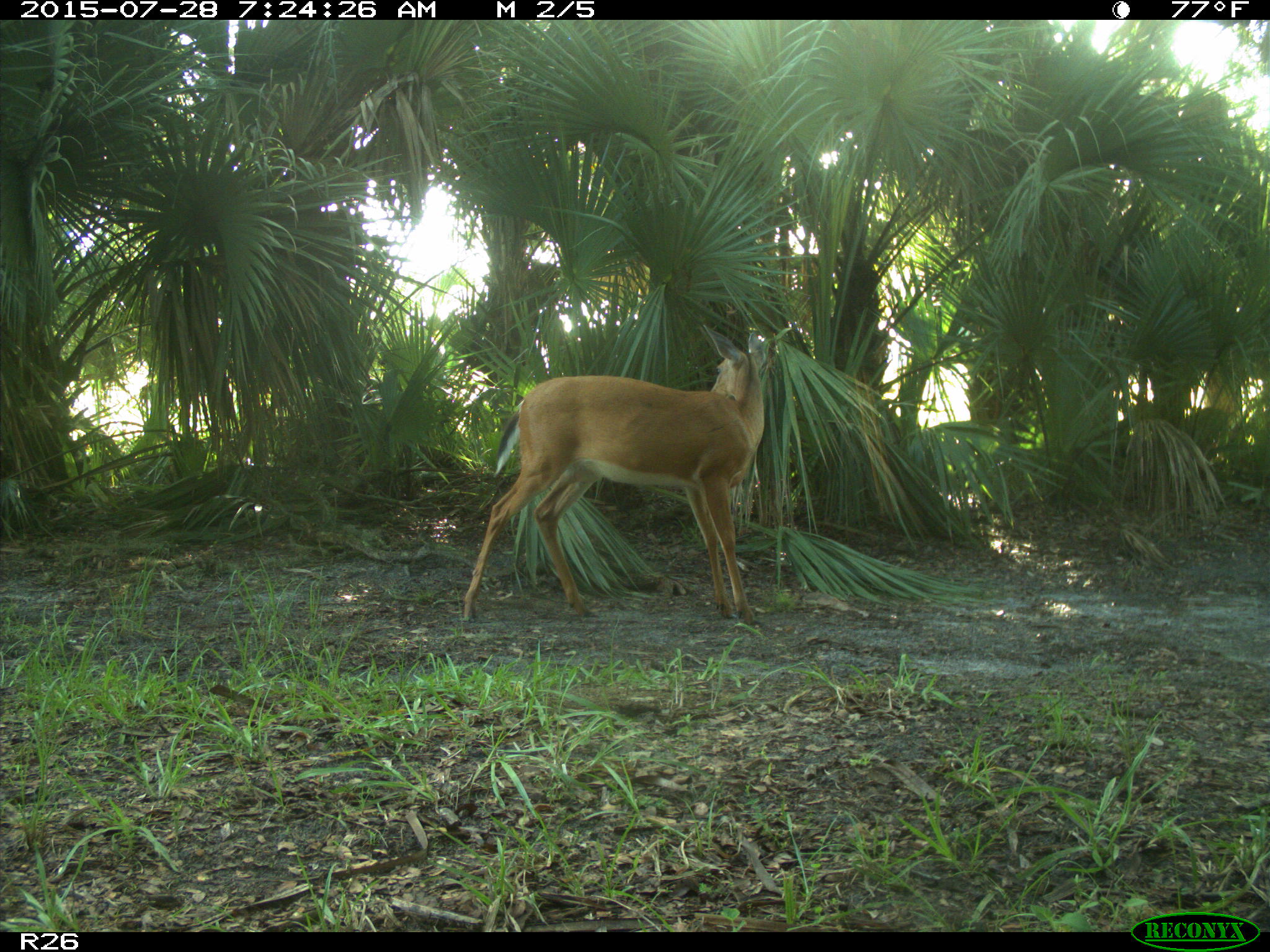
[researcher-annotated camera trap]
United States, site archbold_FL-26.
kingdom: Animalia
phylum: Chordata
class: Mammalia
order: Artiodactyla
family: Cervidae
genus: Odocoileus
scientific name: Odocoileus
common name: deer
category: unidentified deer